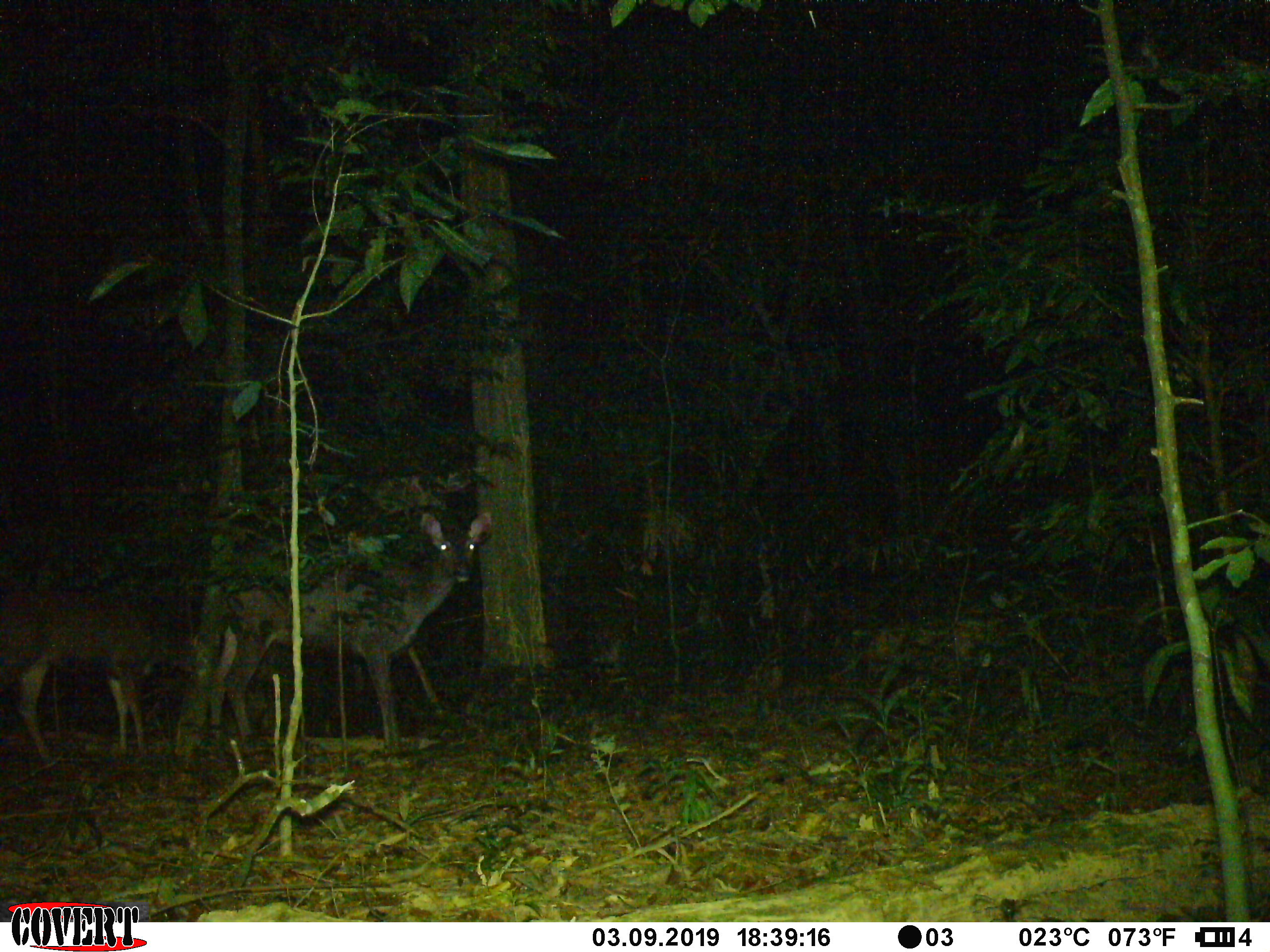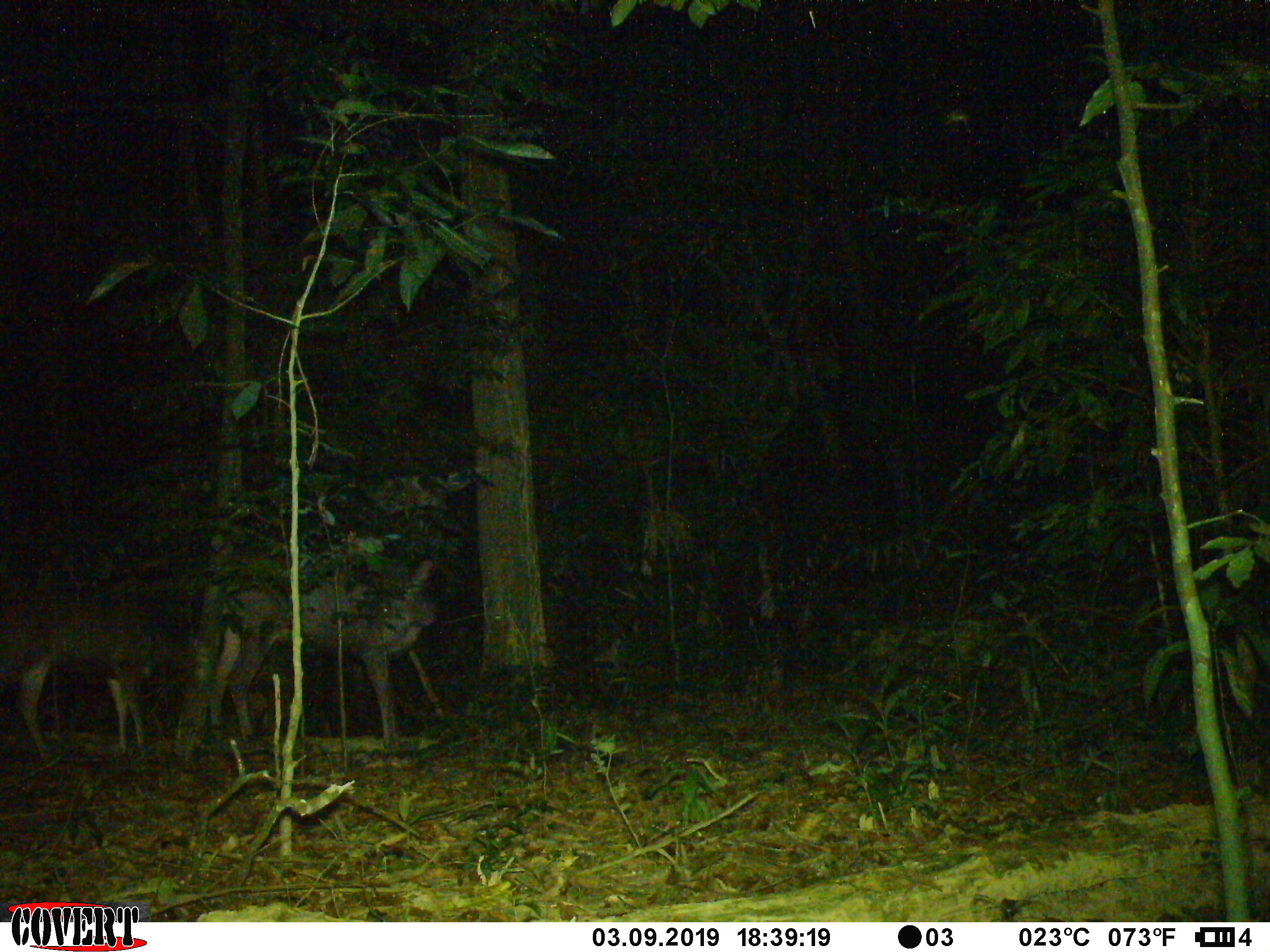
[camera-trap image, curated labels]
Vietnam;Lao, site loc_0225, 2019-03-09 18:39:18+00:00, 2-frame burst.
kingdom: Animalia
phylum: Chordata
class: Mammalia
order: Artiodactyla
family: Cervidae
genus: Rusa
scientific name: Rusa unicolor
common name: sambar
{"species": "sambar (Rusa unicolor)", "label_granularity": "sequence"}